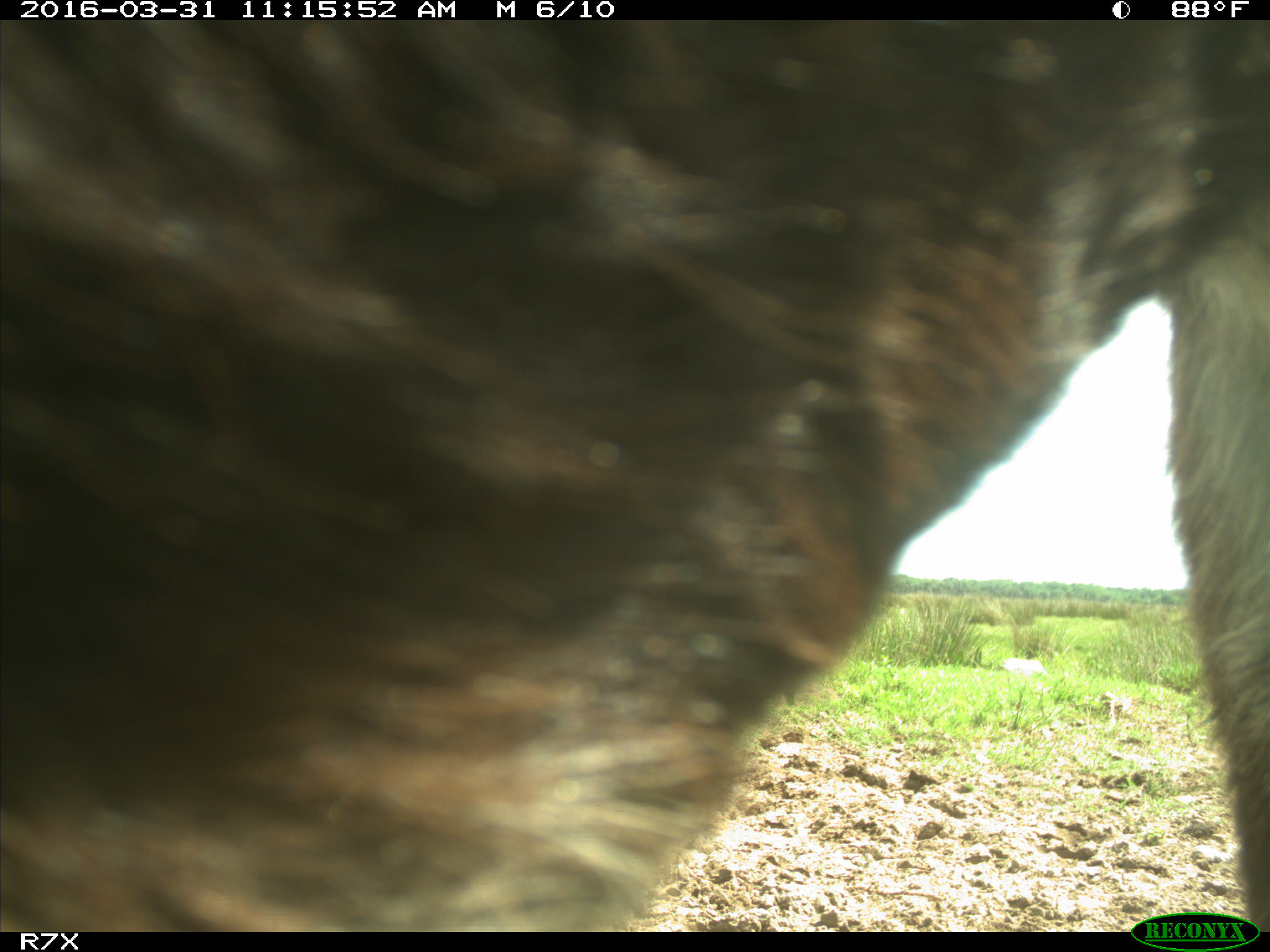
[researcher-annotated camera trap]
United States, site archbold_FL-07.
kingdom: Animalia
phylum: Chordata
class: Mammalia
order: Artiodactyla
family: Bovidae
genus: Bos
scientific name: Bos taurus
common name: domestic cow